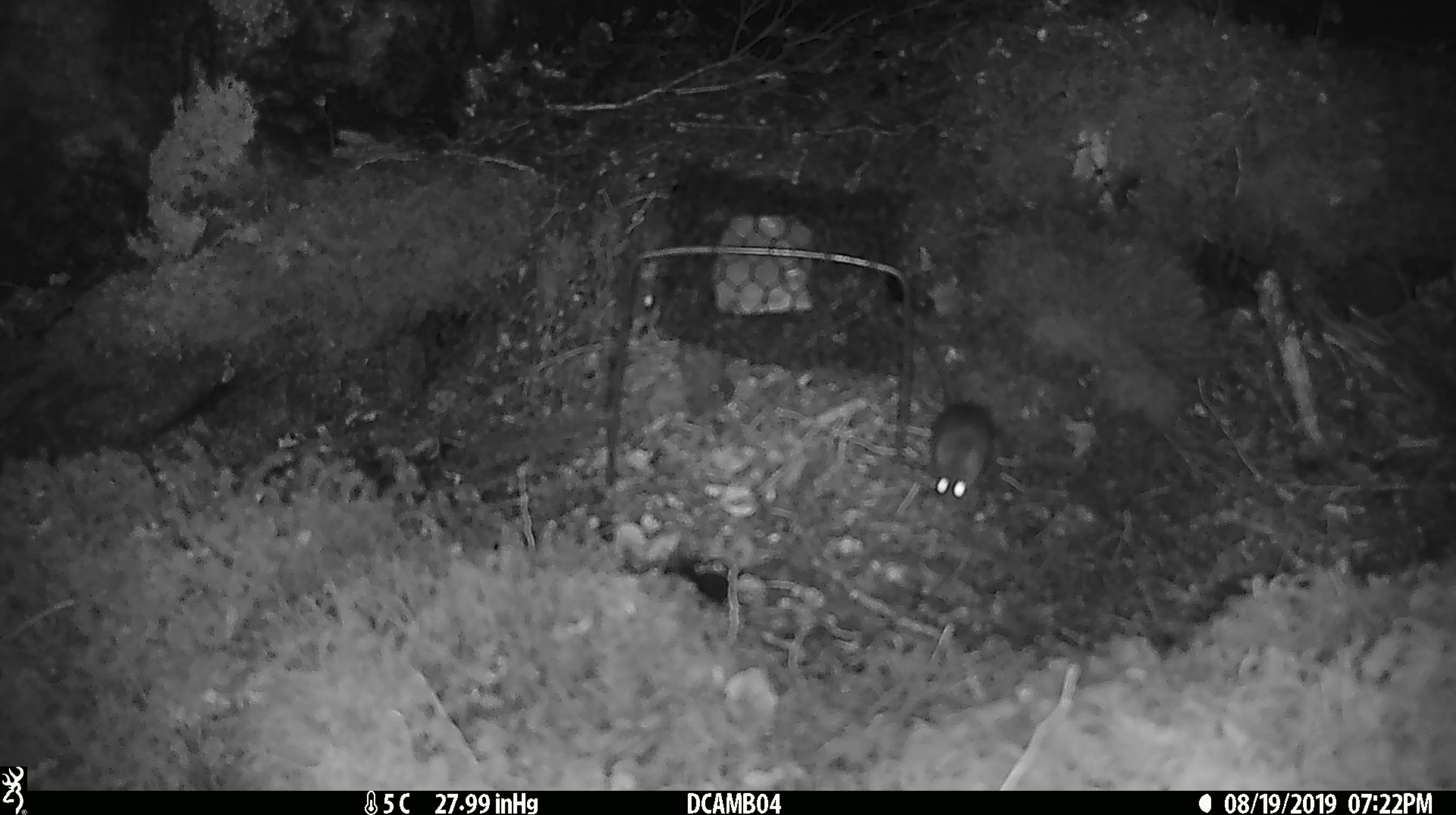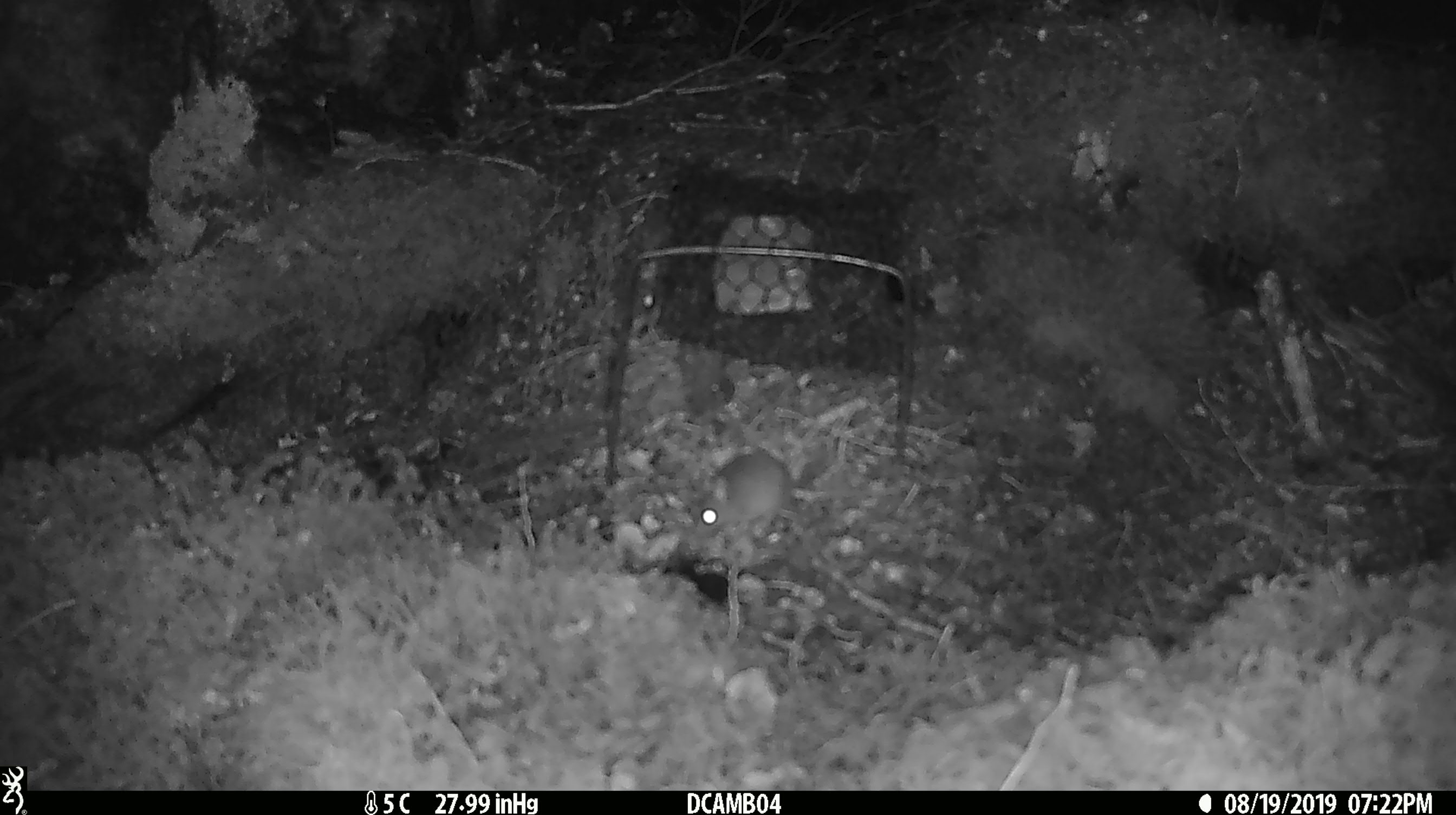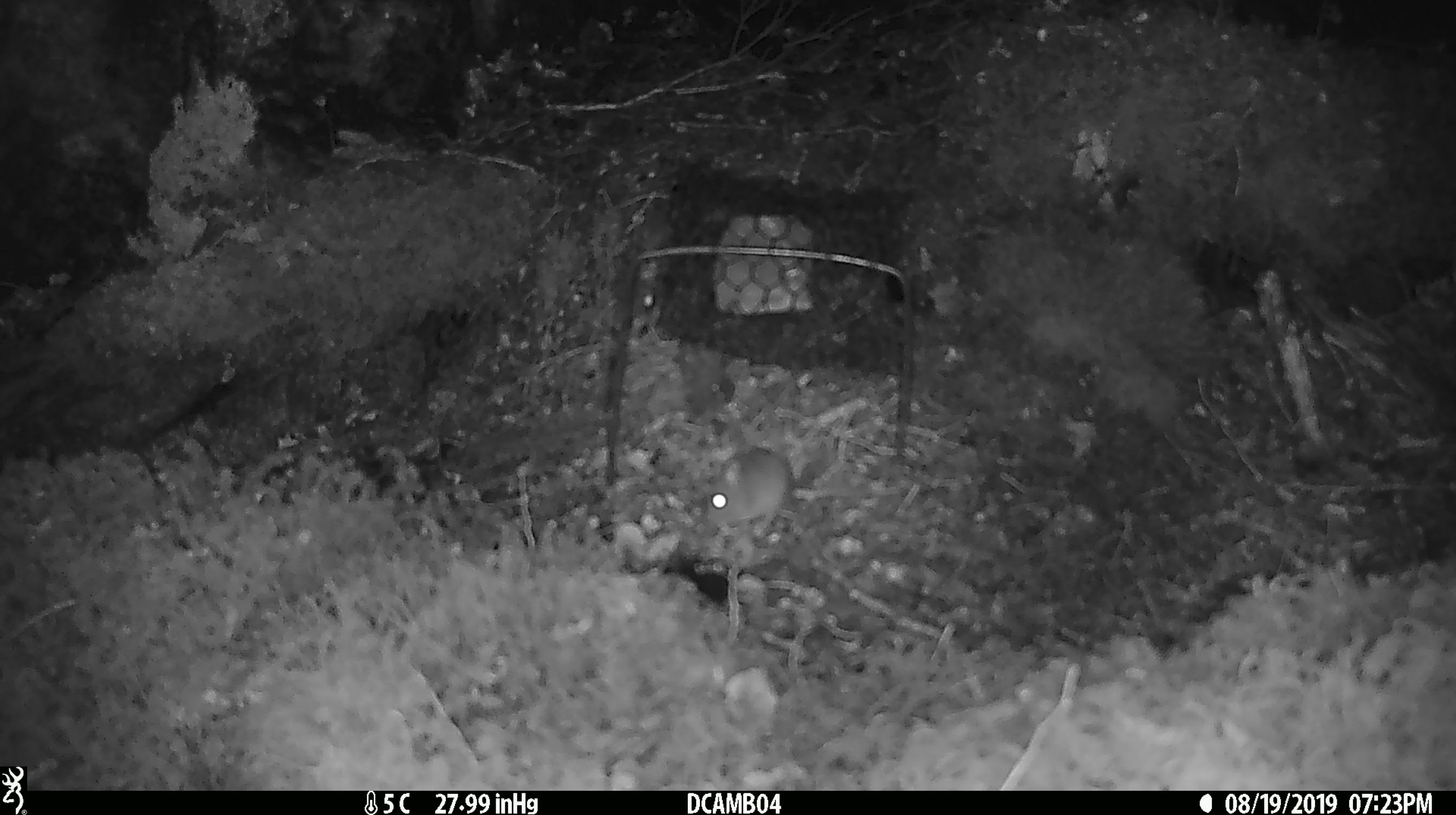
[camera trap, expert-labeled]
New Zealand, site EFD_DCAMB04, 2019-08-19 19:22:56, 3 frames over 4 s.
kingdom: Animalia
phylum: Chordata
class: Mammalia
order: Rodentia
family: Muridae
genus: Mus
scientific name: Mus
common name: mouse